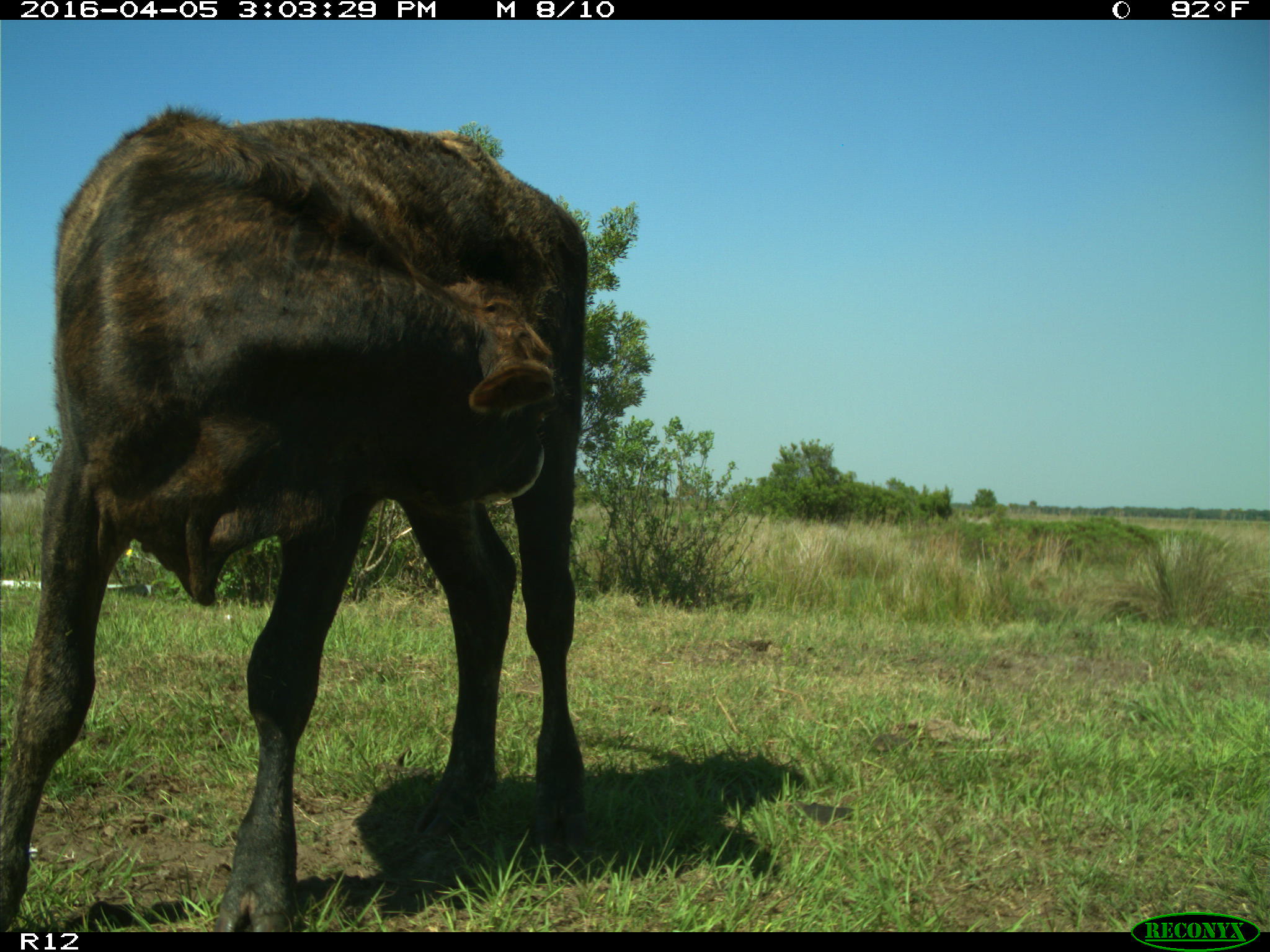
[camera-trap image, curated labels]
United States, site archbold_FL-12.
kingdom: Animalia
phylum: Chordata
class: Mammalia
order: Artiodactyla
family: Bovidae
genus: Bos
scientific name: Bos taurus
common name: domestic cow